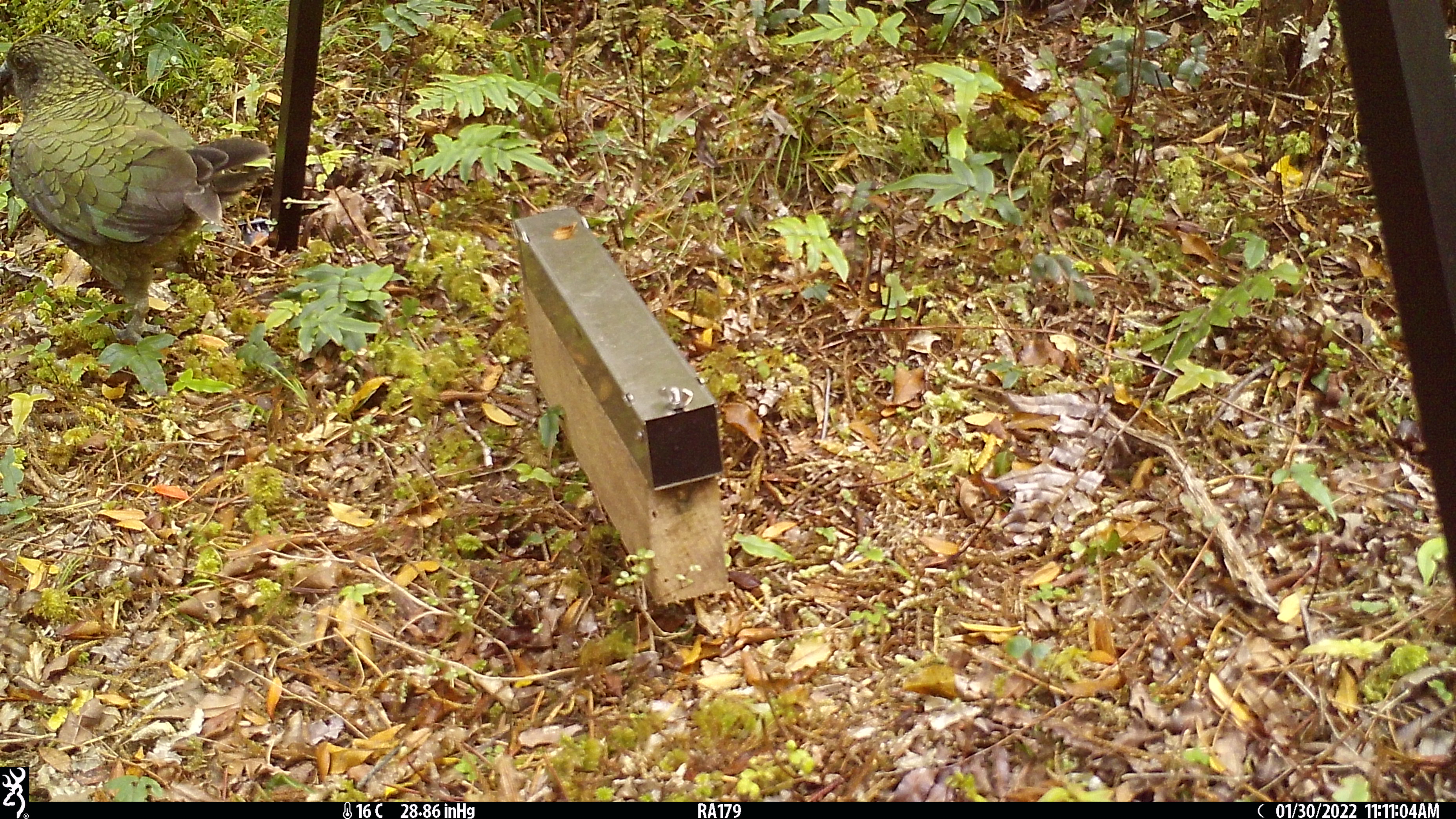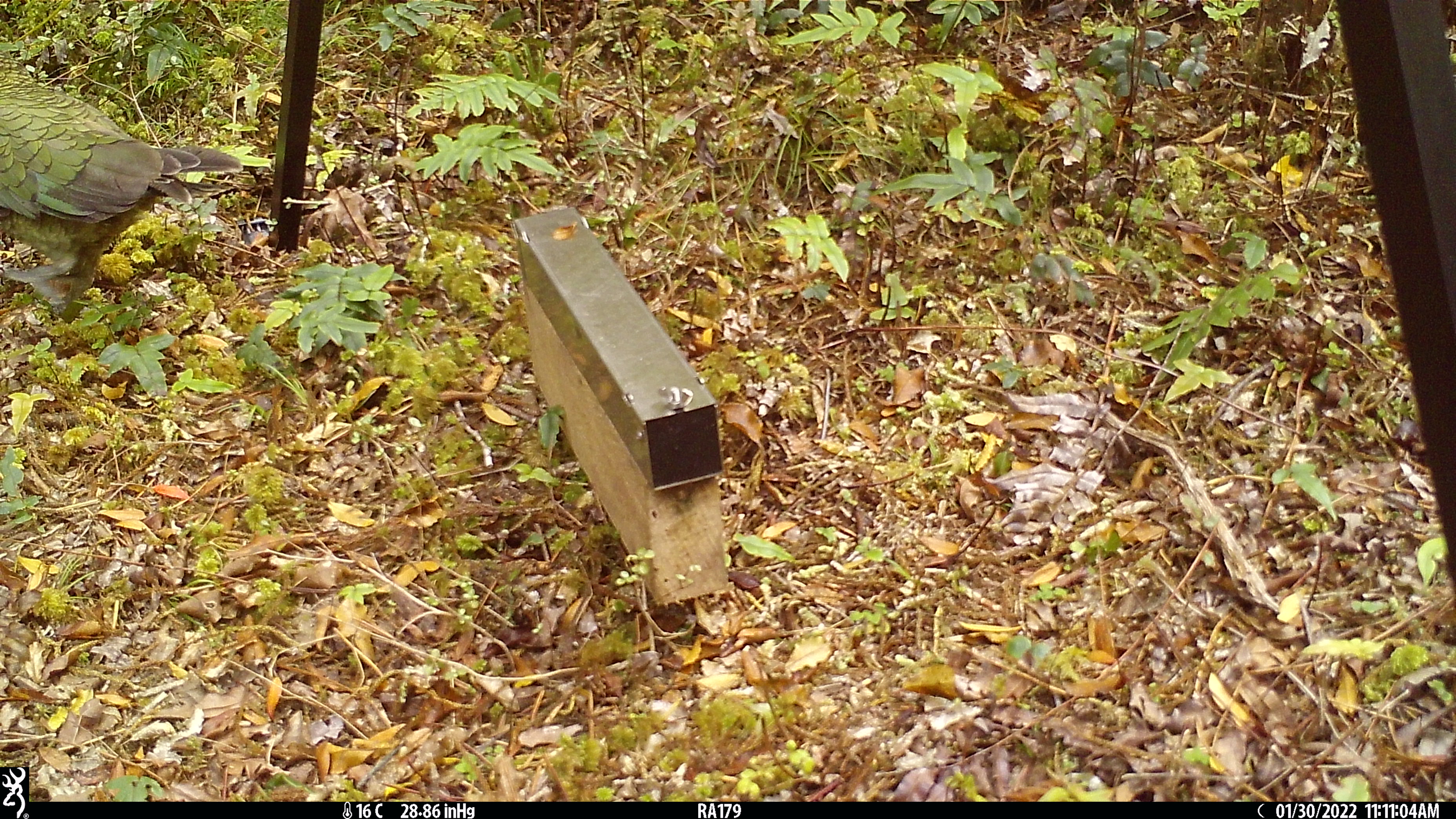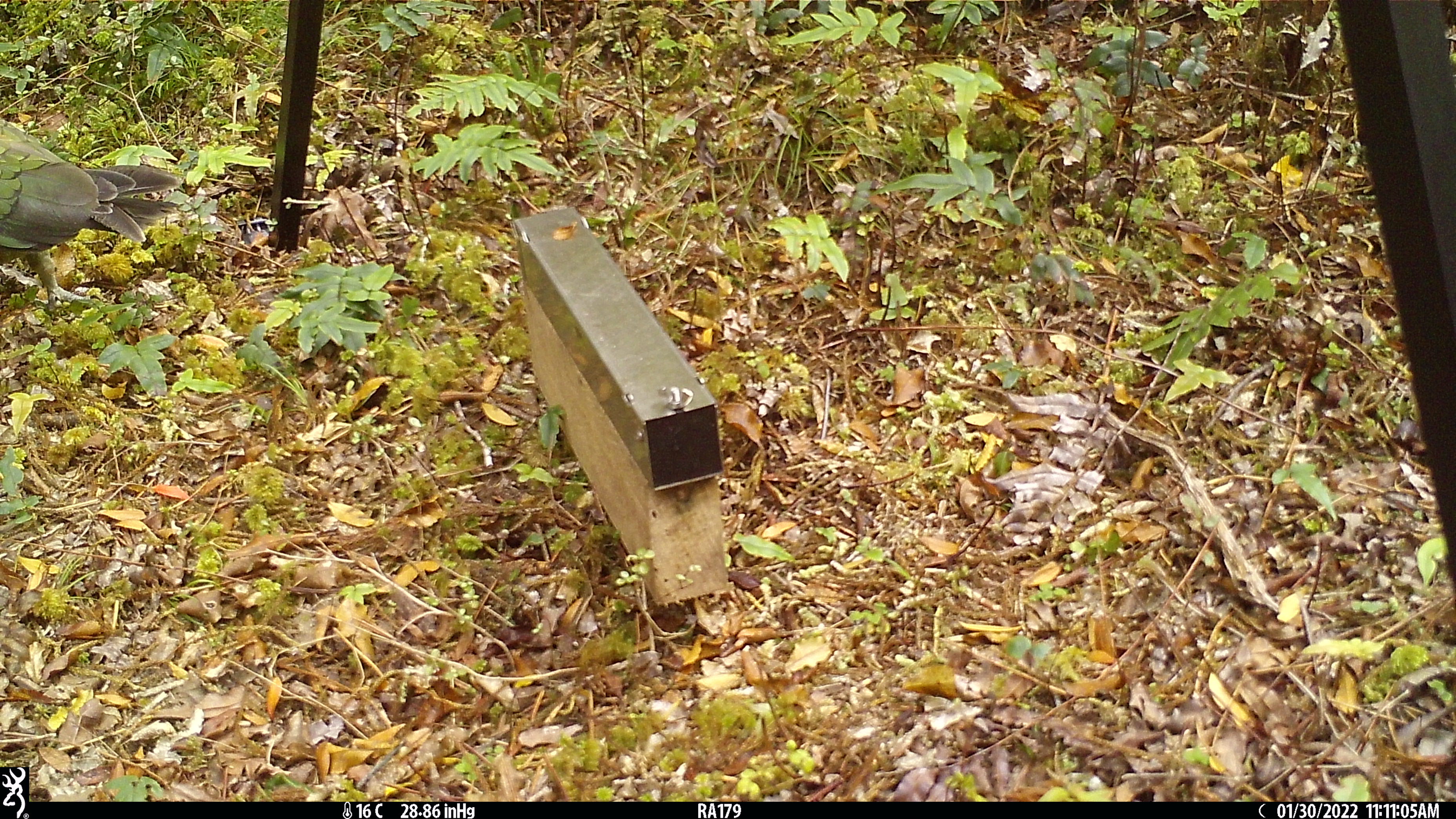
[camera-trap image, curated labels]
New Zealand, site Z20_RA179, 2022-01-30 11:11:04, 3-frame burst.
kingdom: Animalia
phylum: Chordata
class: Aves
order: Psittaciformes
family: Strigopidae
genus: Nestor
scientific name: Nestor notabilis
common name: kea